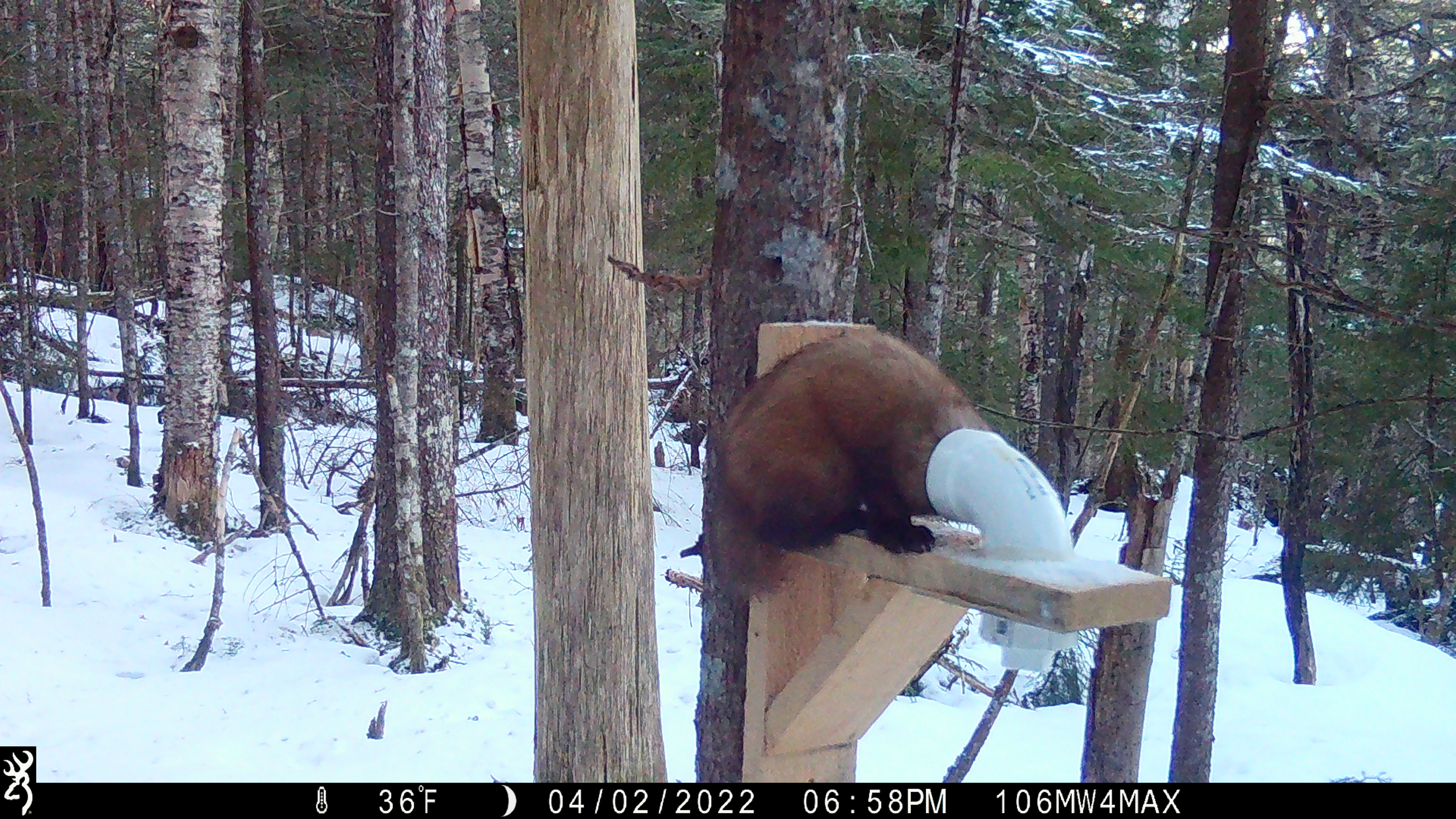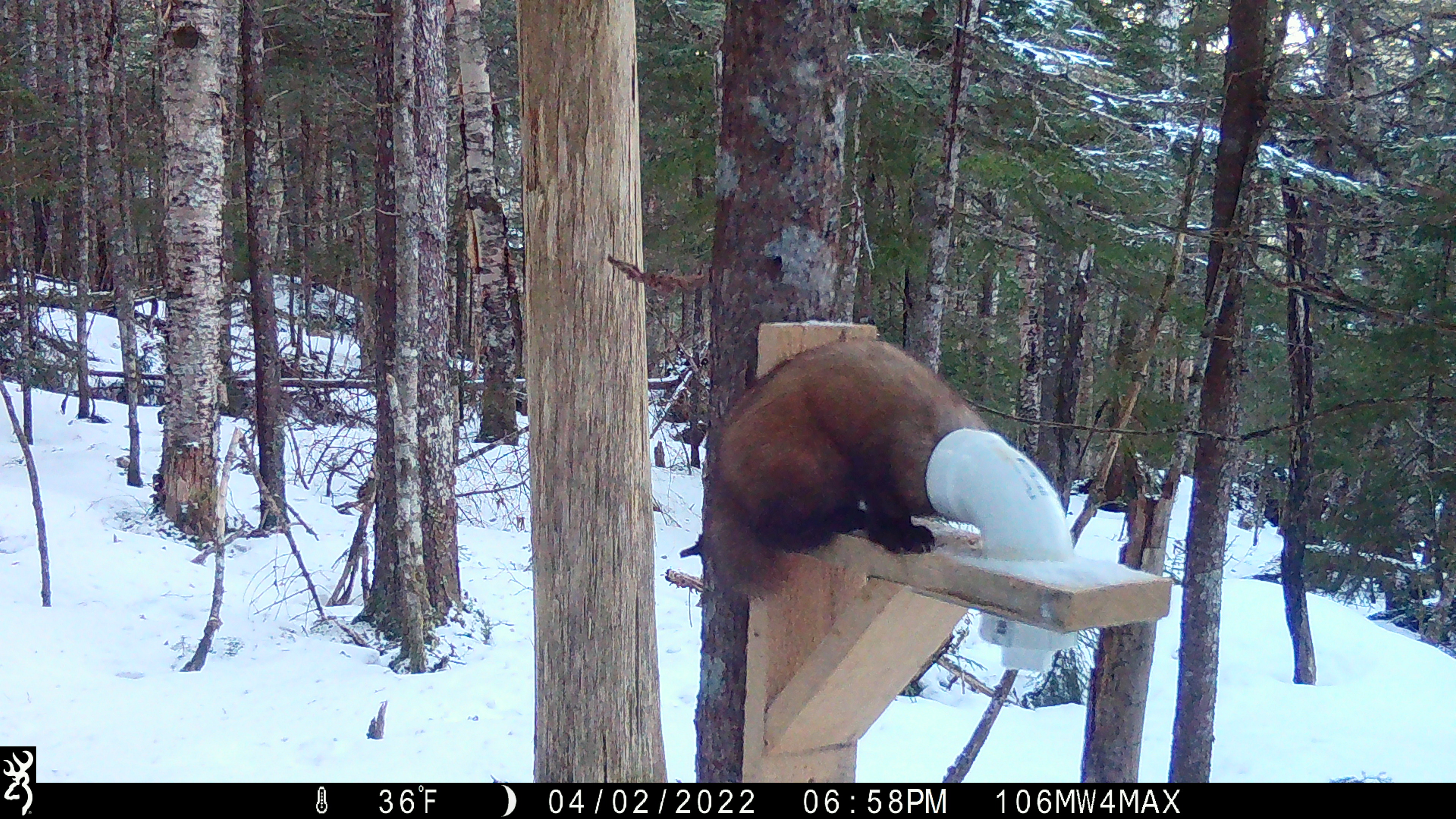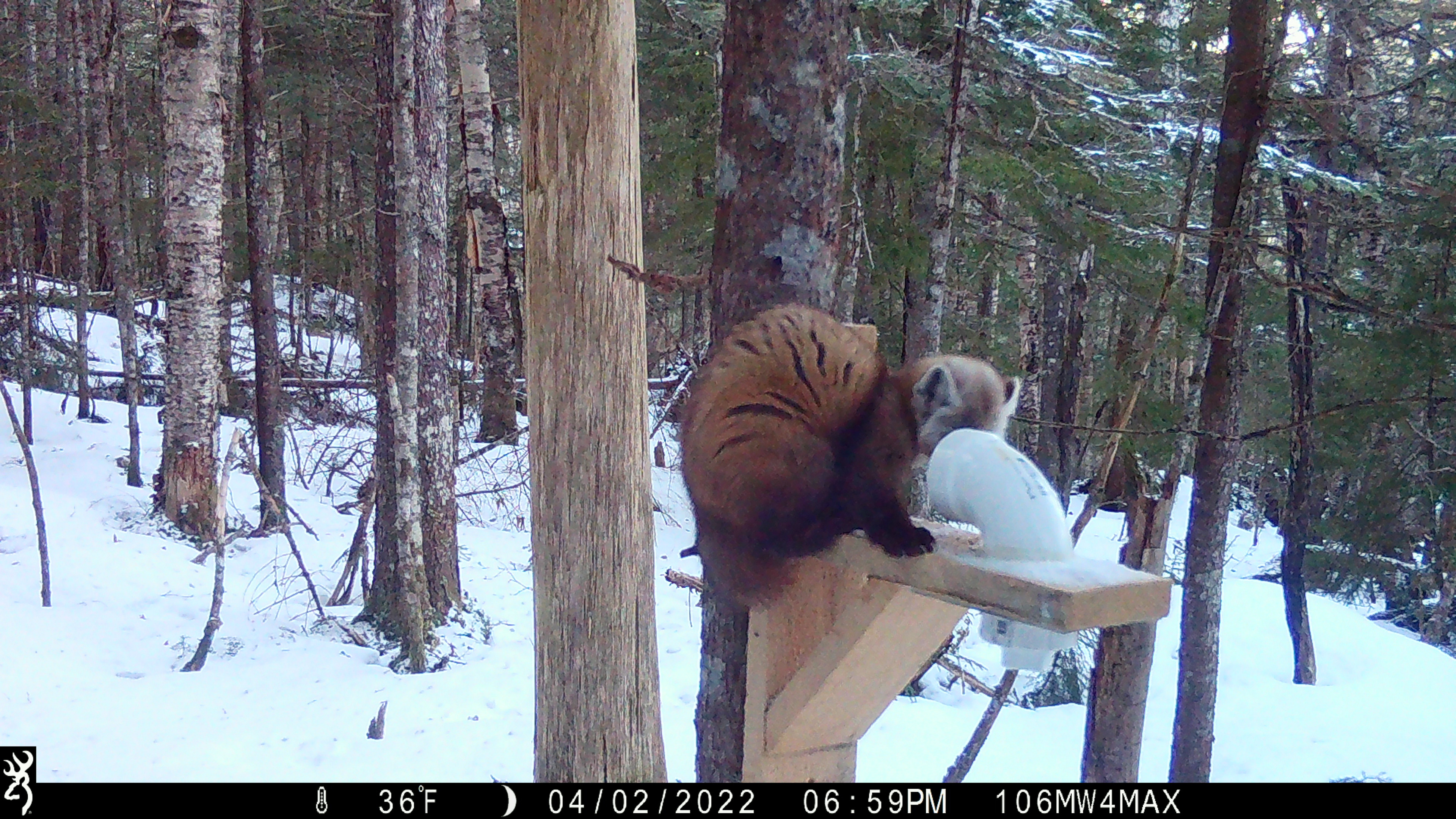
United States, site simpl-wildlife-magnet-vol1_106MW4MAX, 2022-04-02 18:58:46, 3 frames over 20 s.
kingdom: Animalia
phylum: Chordata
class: Mammalia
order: Carnivora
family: Mustelidae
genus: Martes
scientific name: Martes americana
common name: american marten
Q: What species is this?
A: American marten (Martes americana).